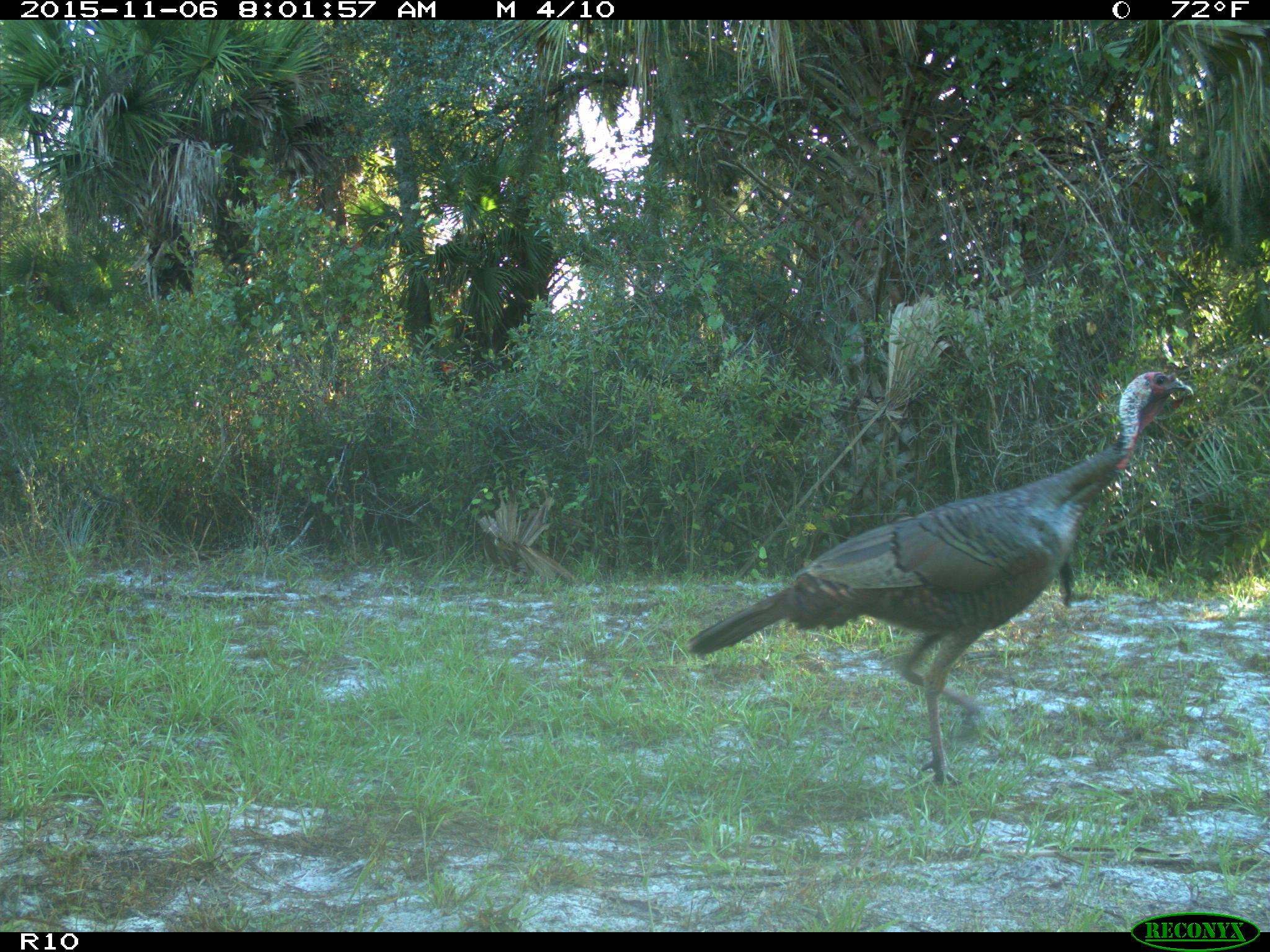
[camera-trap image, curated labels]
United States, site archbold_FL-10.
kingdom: Animalia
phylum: Chordata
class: Aves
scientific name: Aves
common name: birds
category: unidentified bird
Unidentified bird (birds) (Aves).